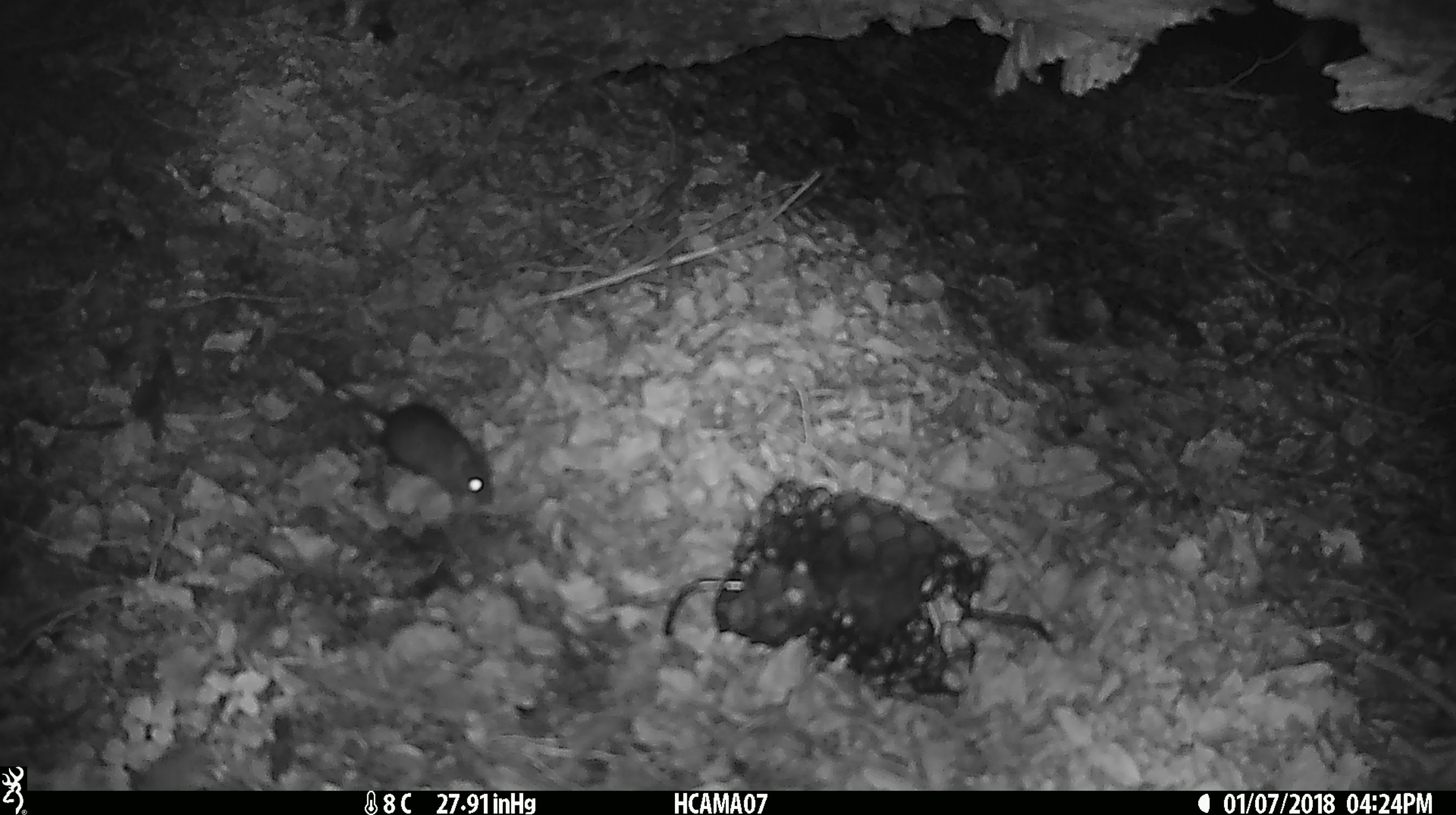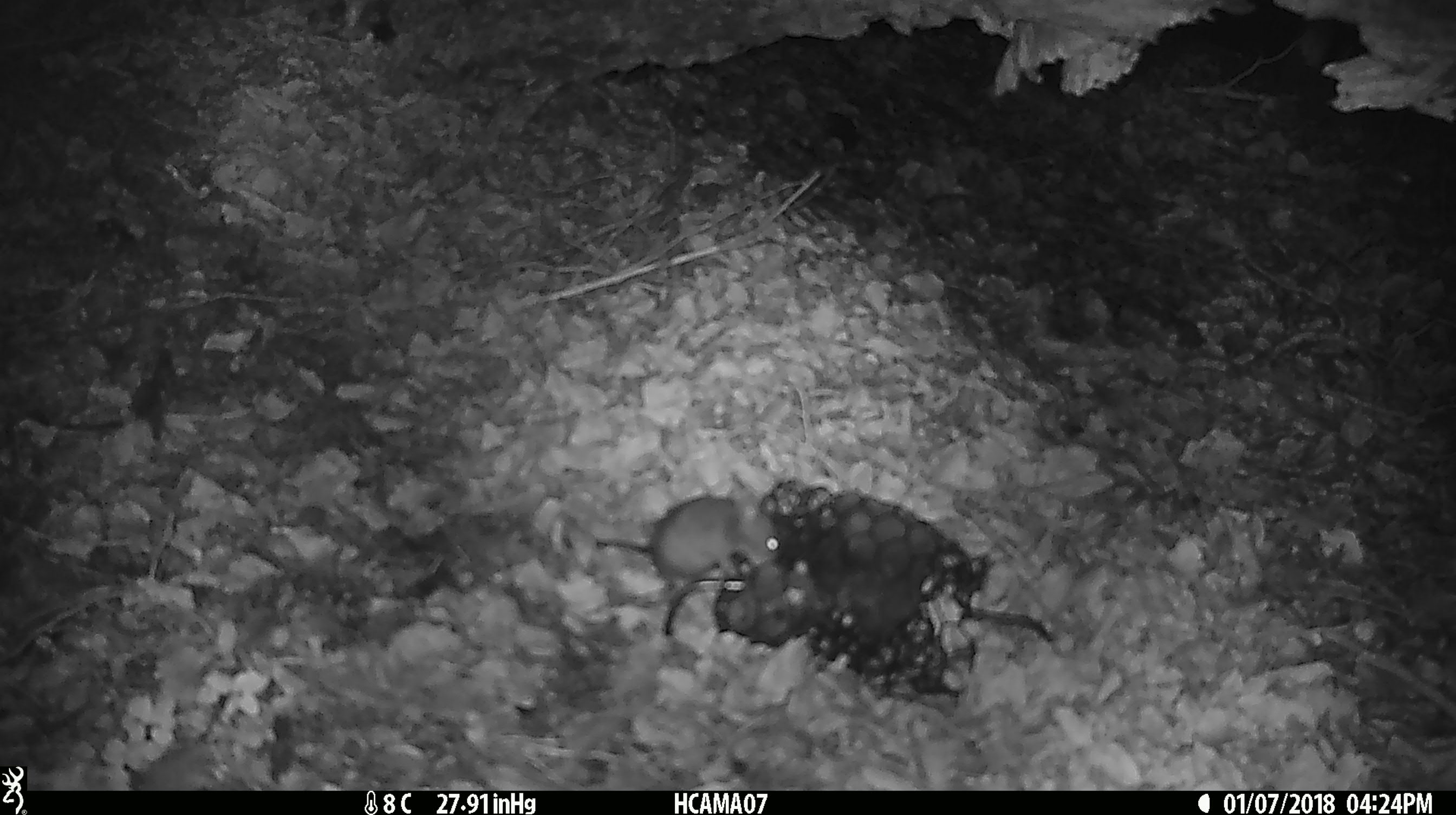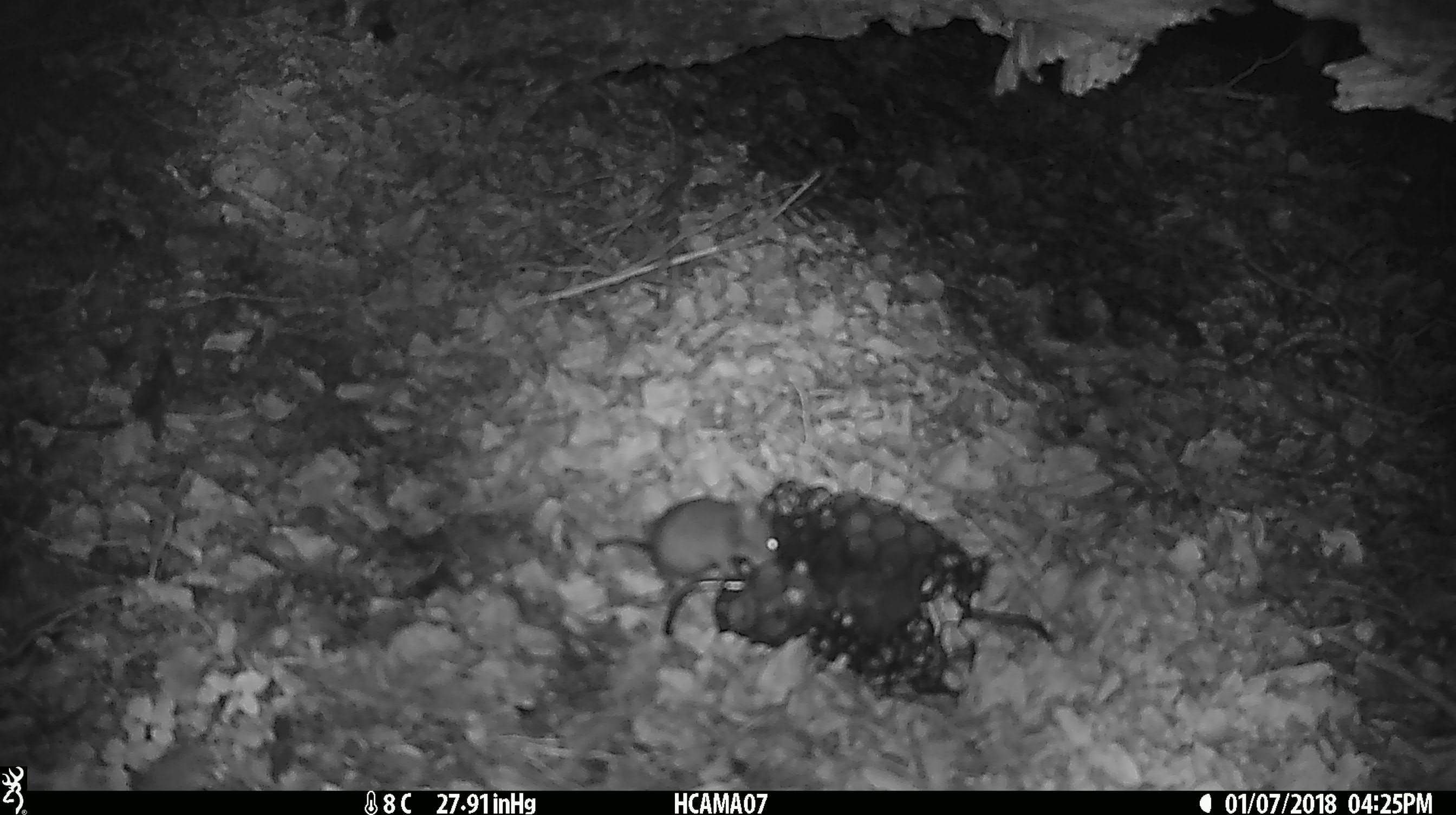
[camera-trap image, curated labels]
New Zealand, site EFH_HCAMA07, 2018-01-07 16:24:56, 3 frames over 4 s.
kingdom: Animalia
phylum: Chordata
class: Mammalia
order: Rodentia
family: Muridae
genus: Mus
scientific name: Mus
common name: mouse